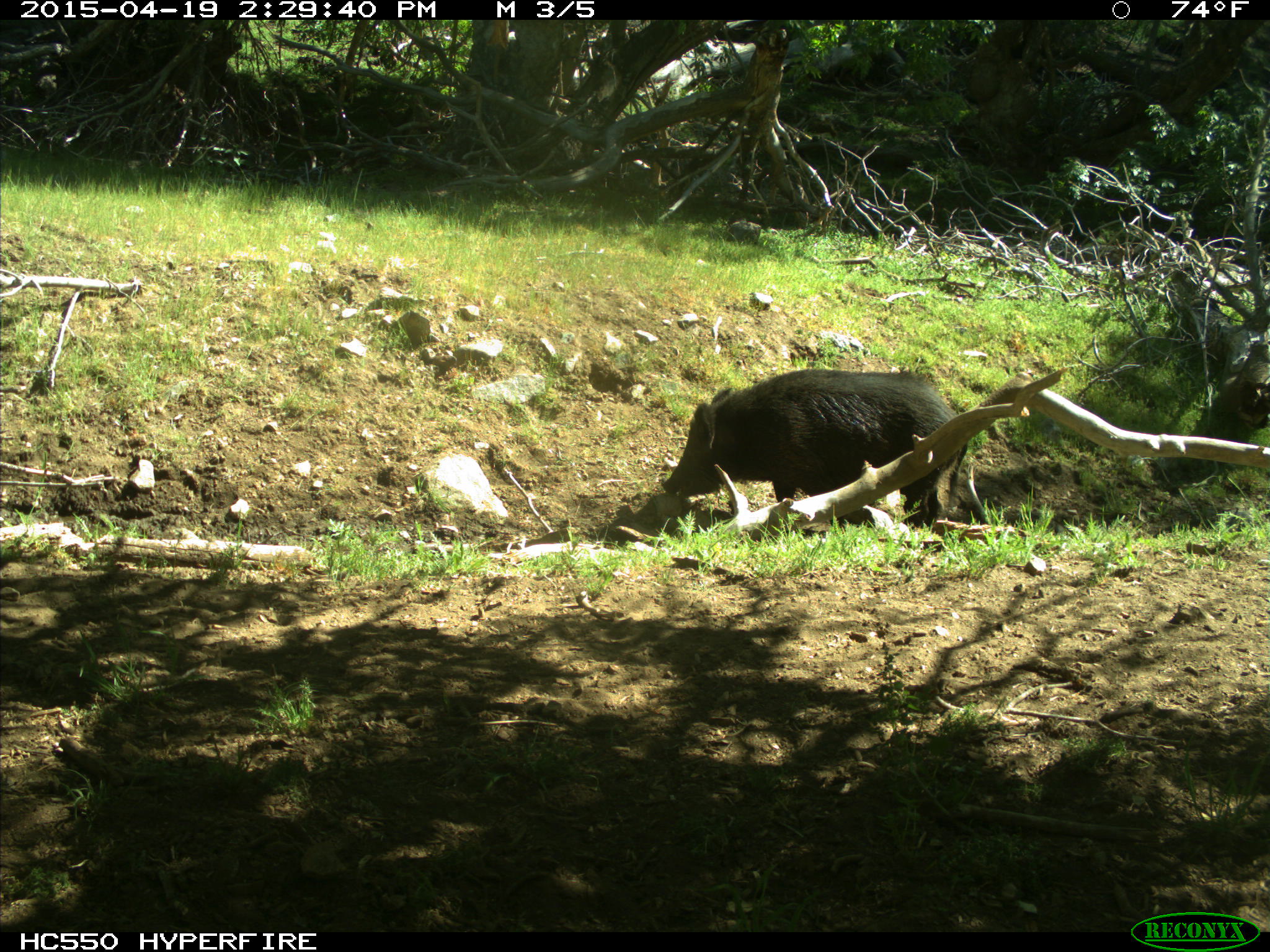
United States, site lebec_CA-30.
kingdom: Animalia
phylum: Chordata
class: Mammalia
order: Artiodactyla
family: Suidae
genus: Sus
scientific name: Sus scrofa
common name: wild boar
Sus scrofa (wild boar).